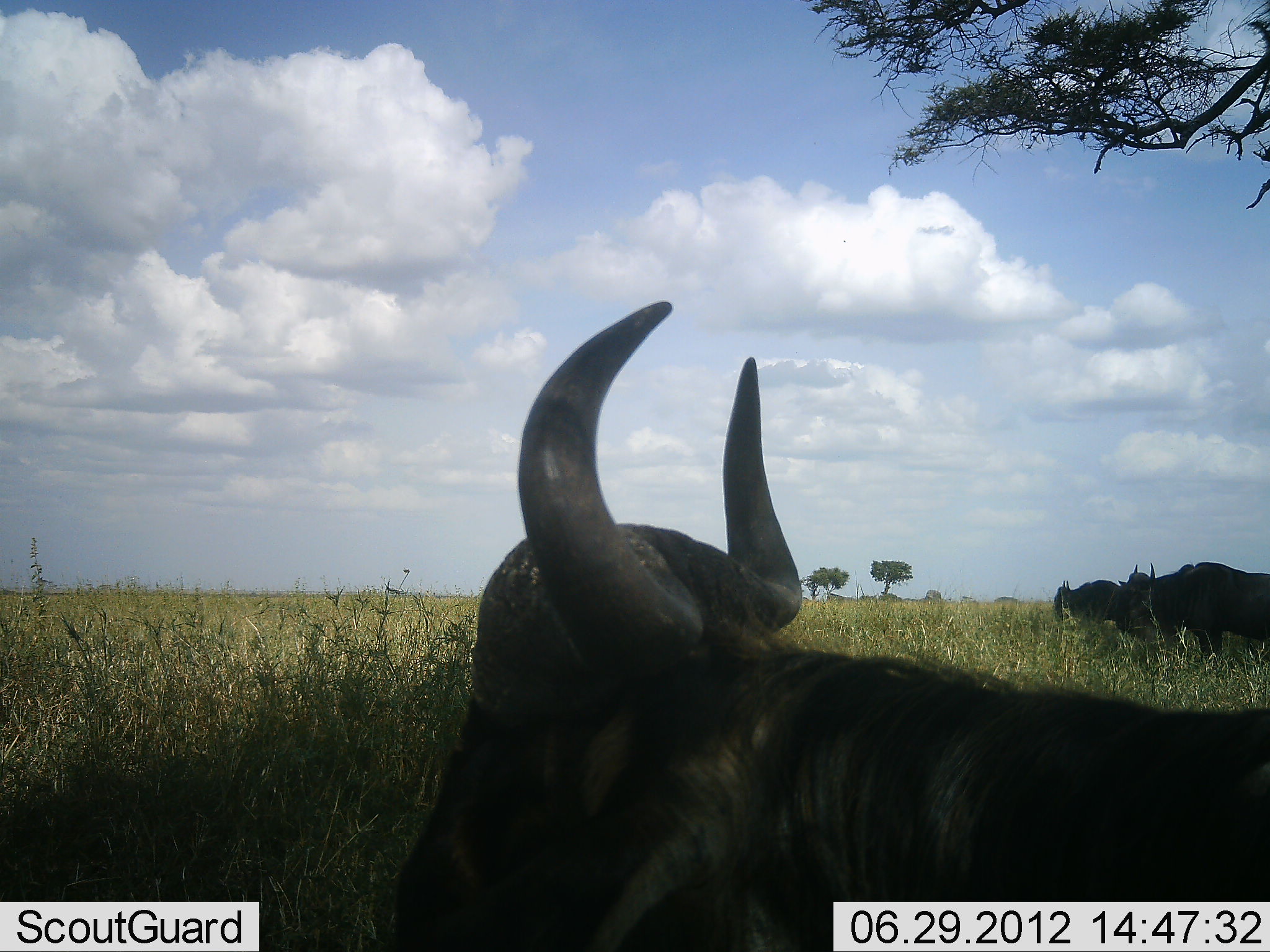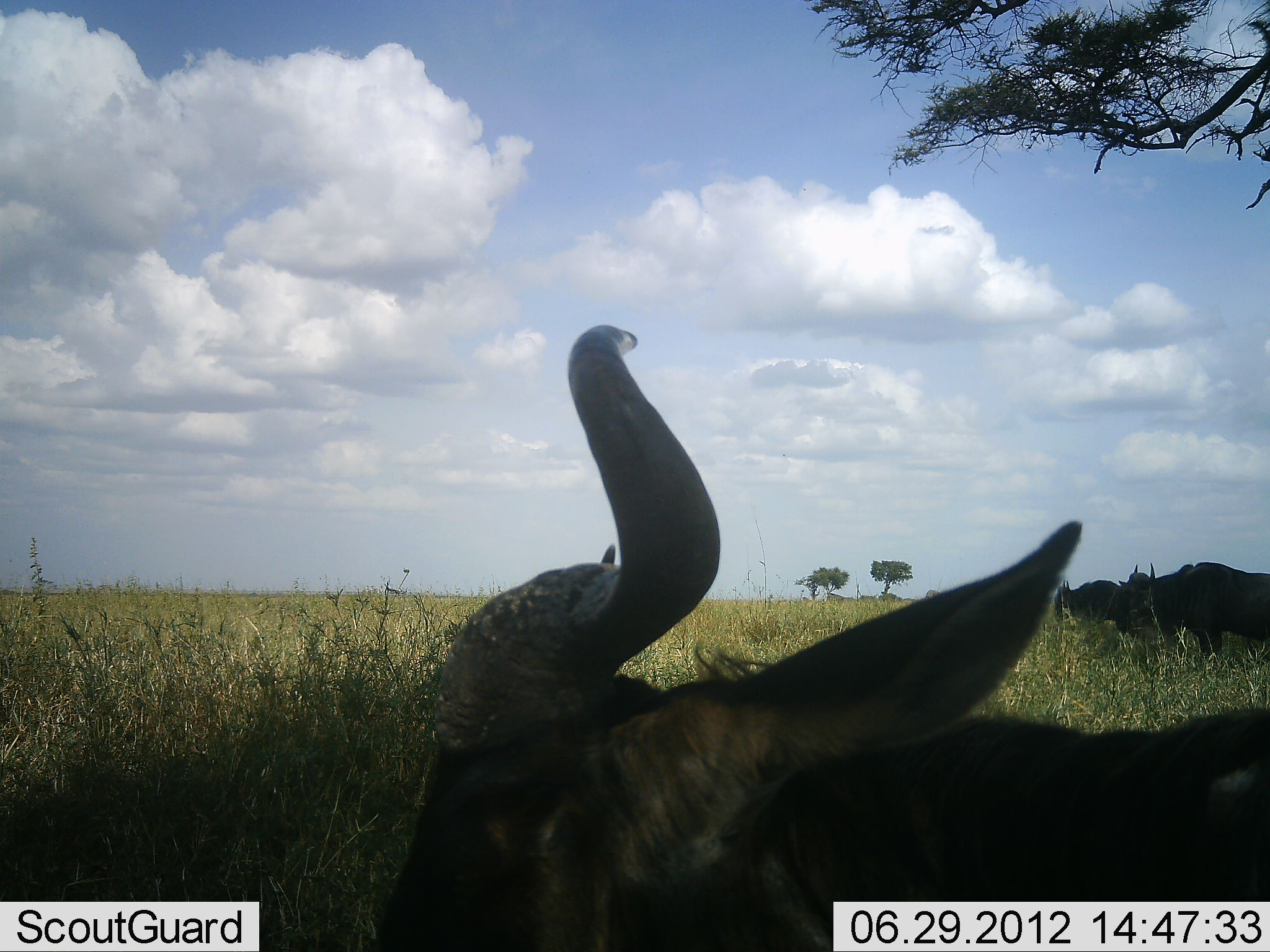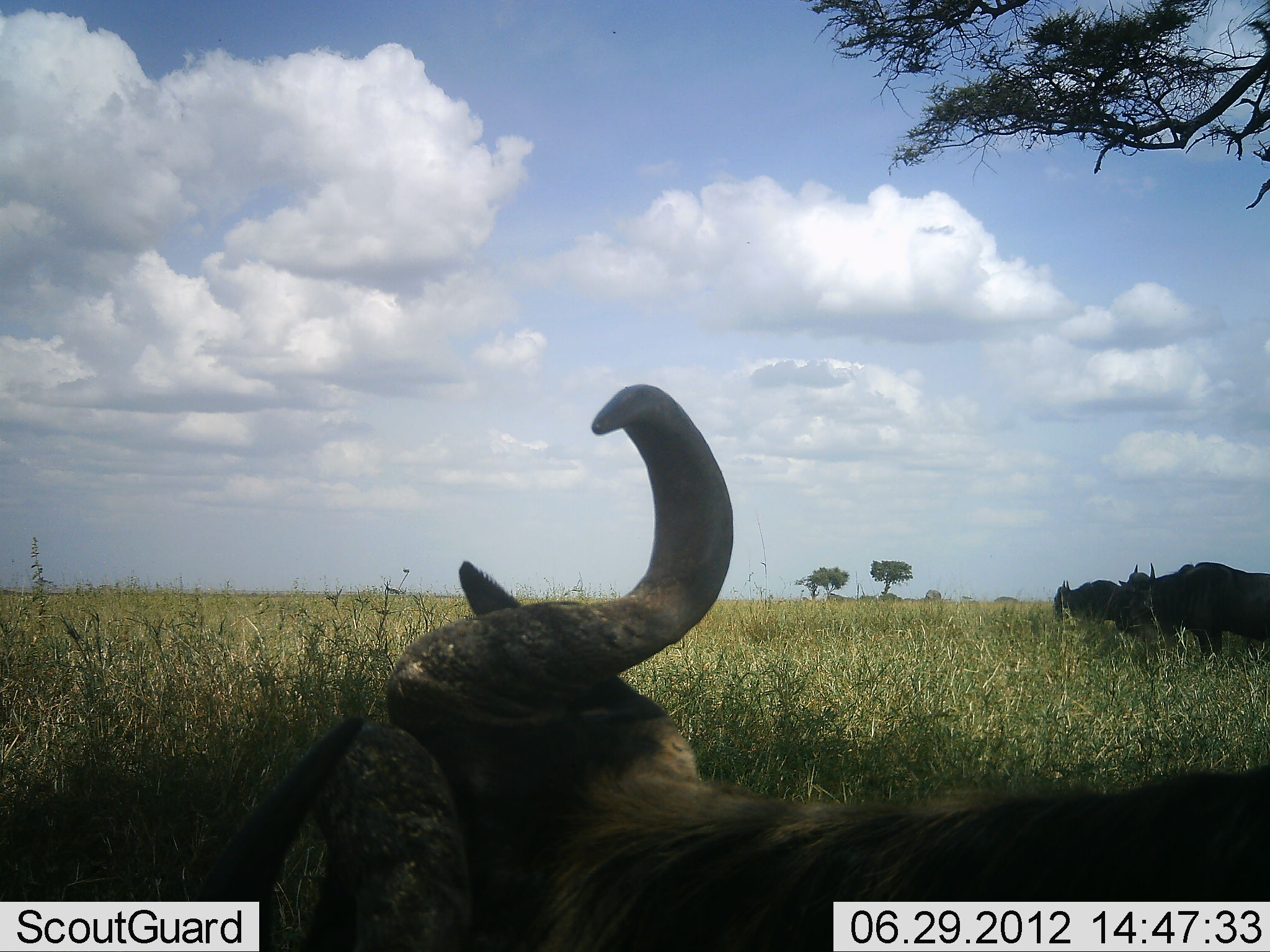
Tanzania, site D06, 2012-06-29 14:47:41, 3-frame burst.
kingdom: Animalia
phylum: Chordata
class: Mammalia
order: Artiodactyla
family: Bovidae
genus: Connochaetes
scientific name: Connochaetes taurinus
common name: blue wildebeest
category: wildebeest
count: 3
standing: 90%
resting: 40%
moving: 0%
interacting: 0%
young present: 0%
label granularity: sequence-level